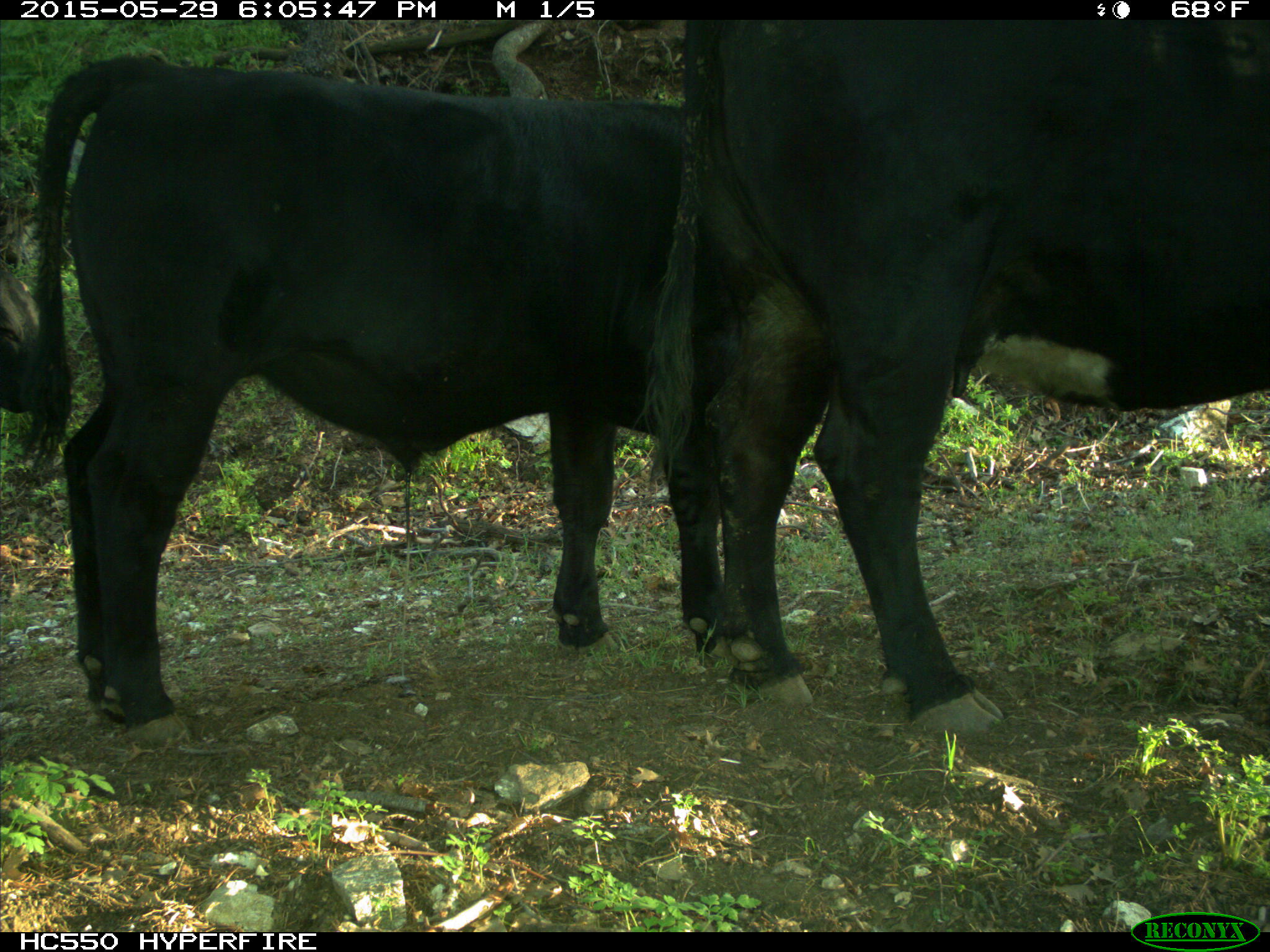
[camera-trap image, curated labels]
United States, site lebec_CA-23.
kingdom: Animalia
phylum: Chordata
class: Mammalia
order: Artiodactyla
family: Bovidae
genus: Bos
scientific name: Bos taurus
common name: domestic cow